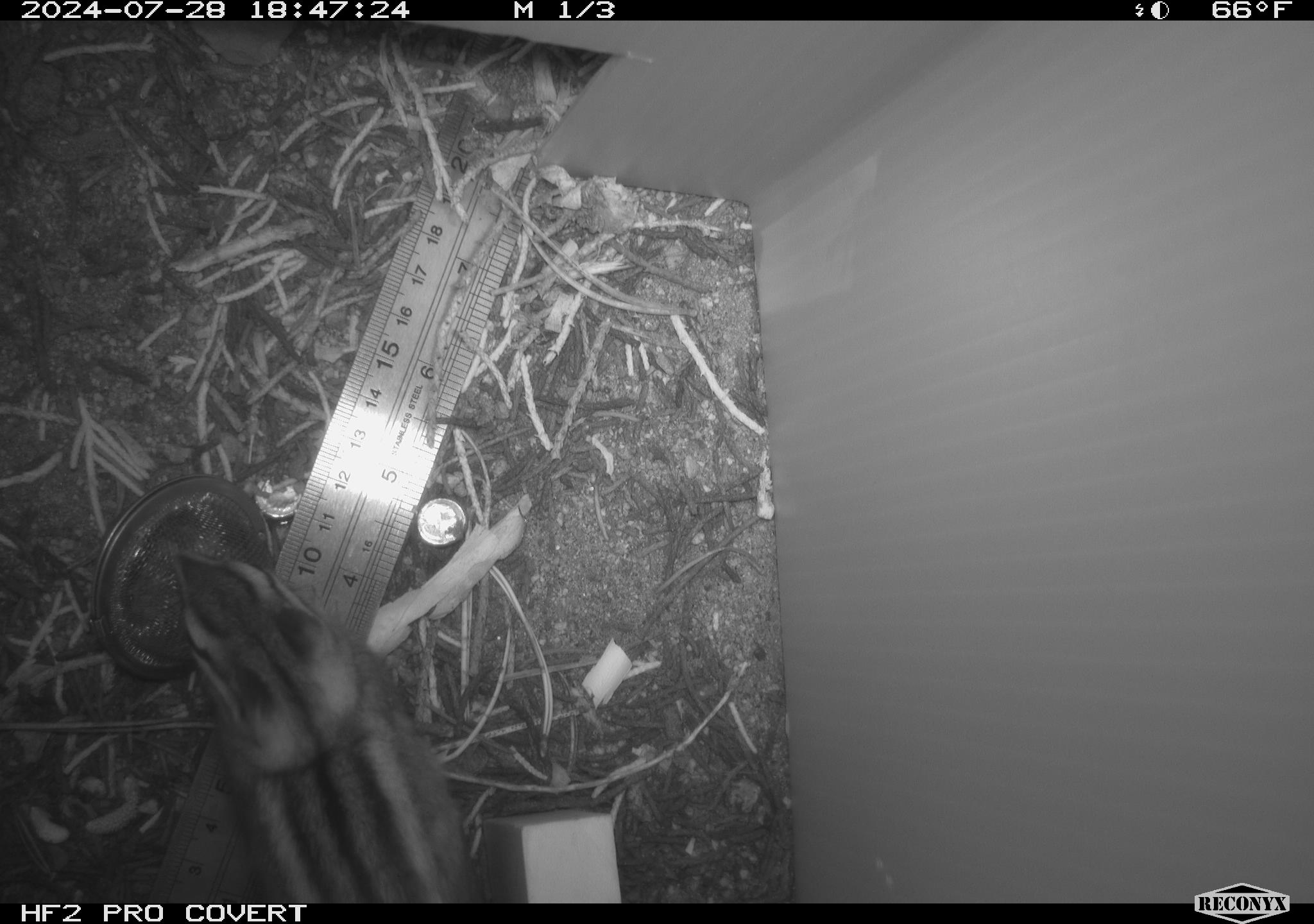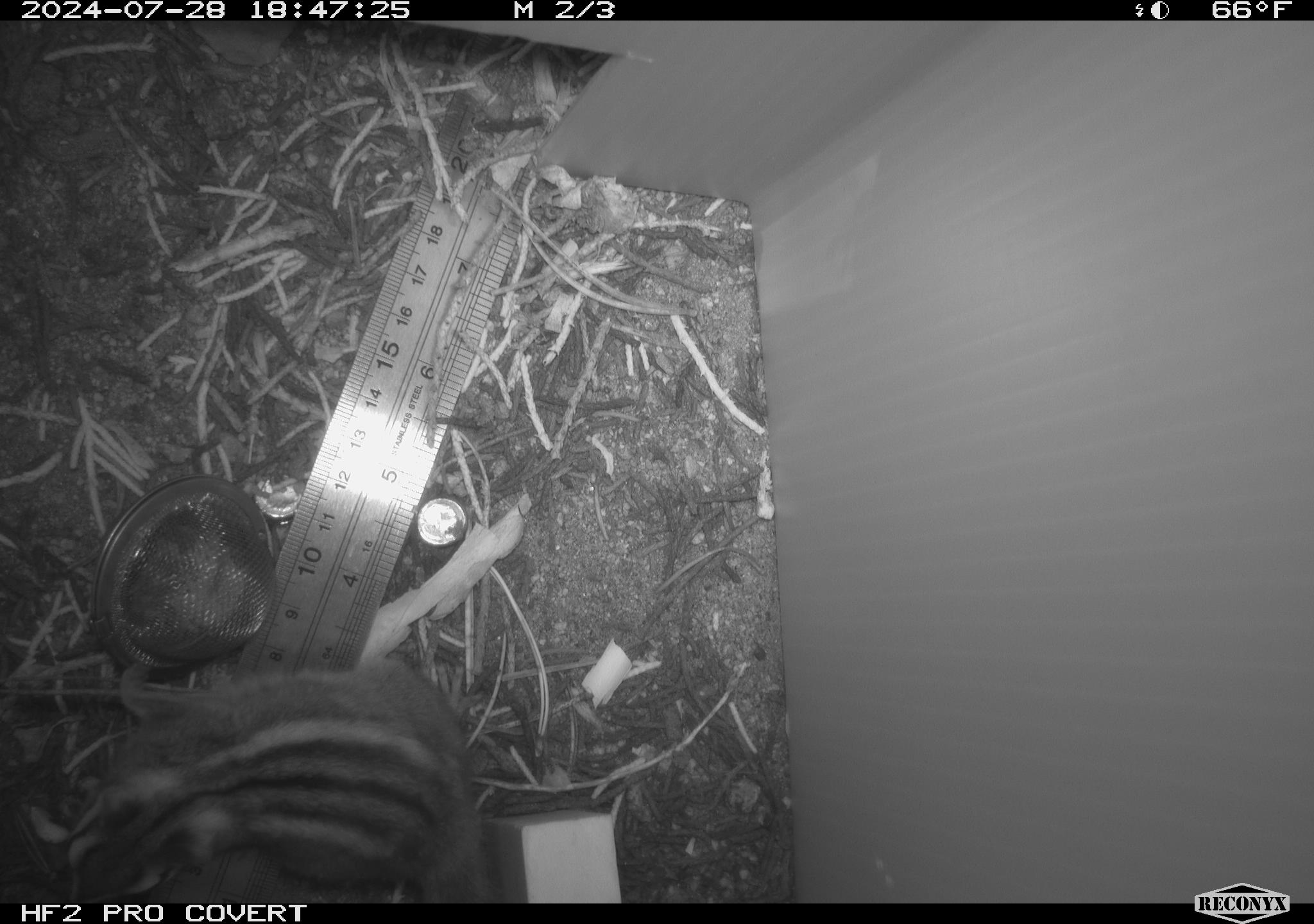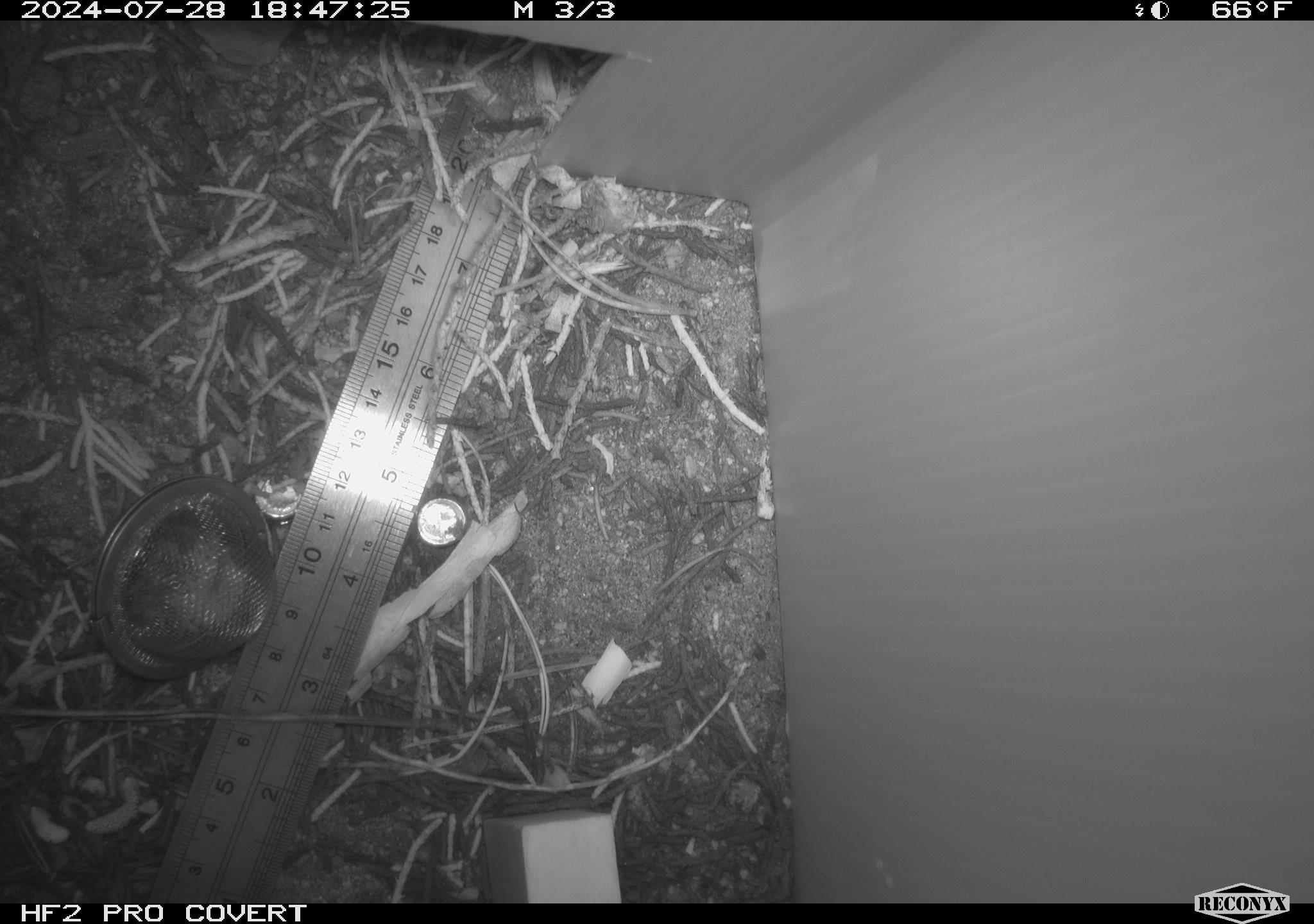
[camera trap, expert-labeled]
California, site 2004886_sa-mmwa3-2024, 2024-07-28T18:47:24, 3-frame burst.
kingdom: Animalia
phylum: Chordata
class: Mammalia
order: Rodentia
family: Sciuridae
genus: Neotamias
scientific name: Neotamias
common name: western chipmunks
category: neotamias species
Neotamias species (western chipmunks) (Neotamias).